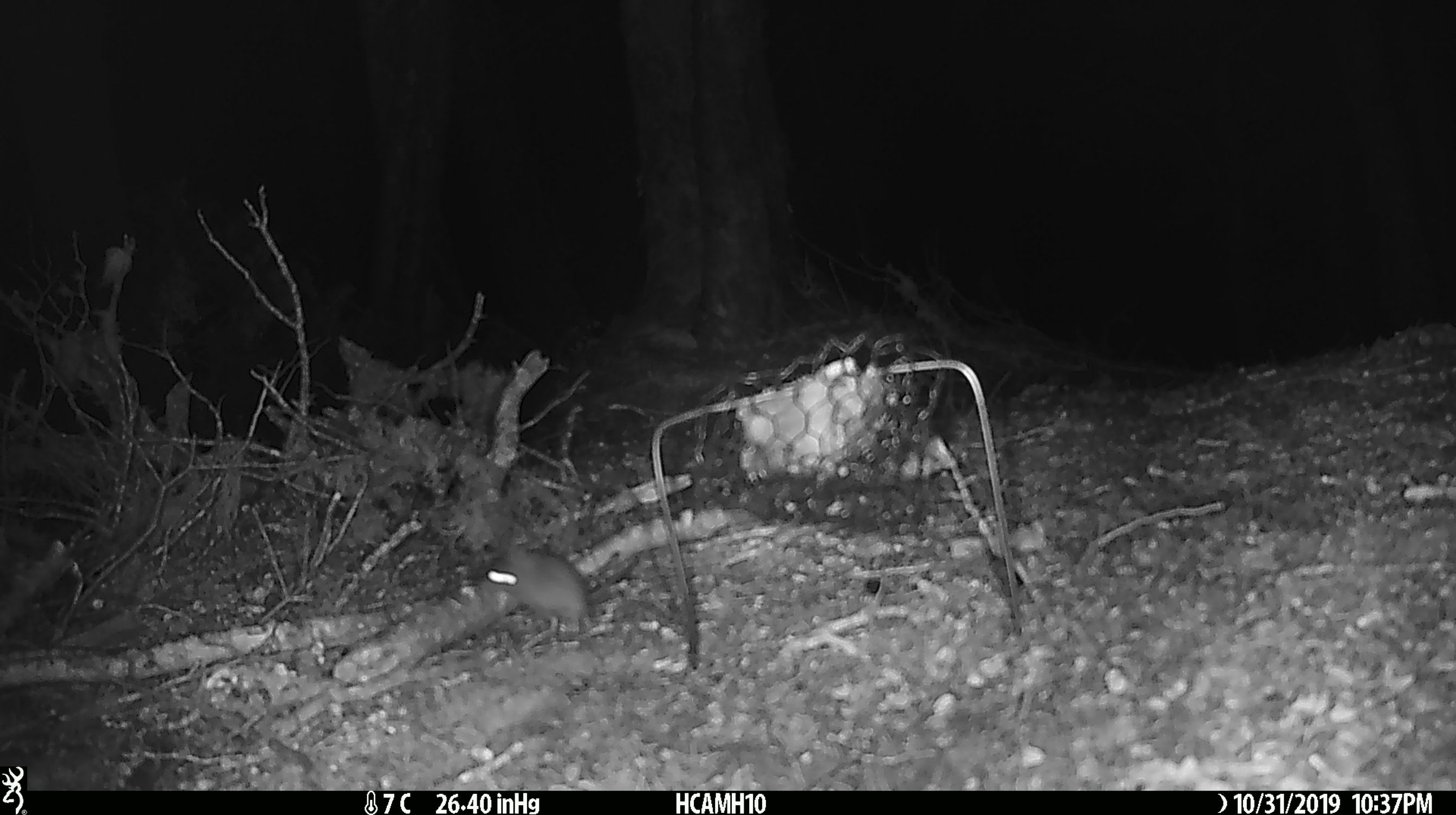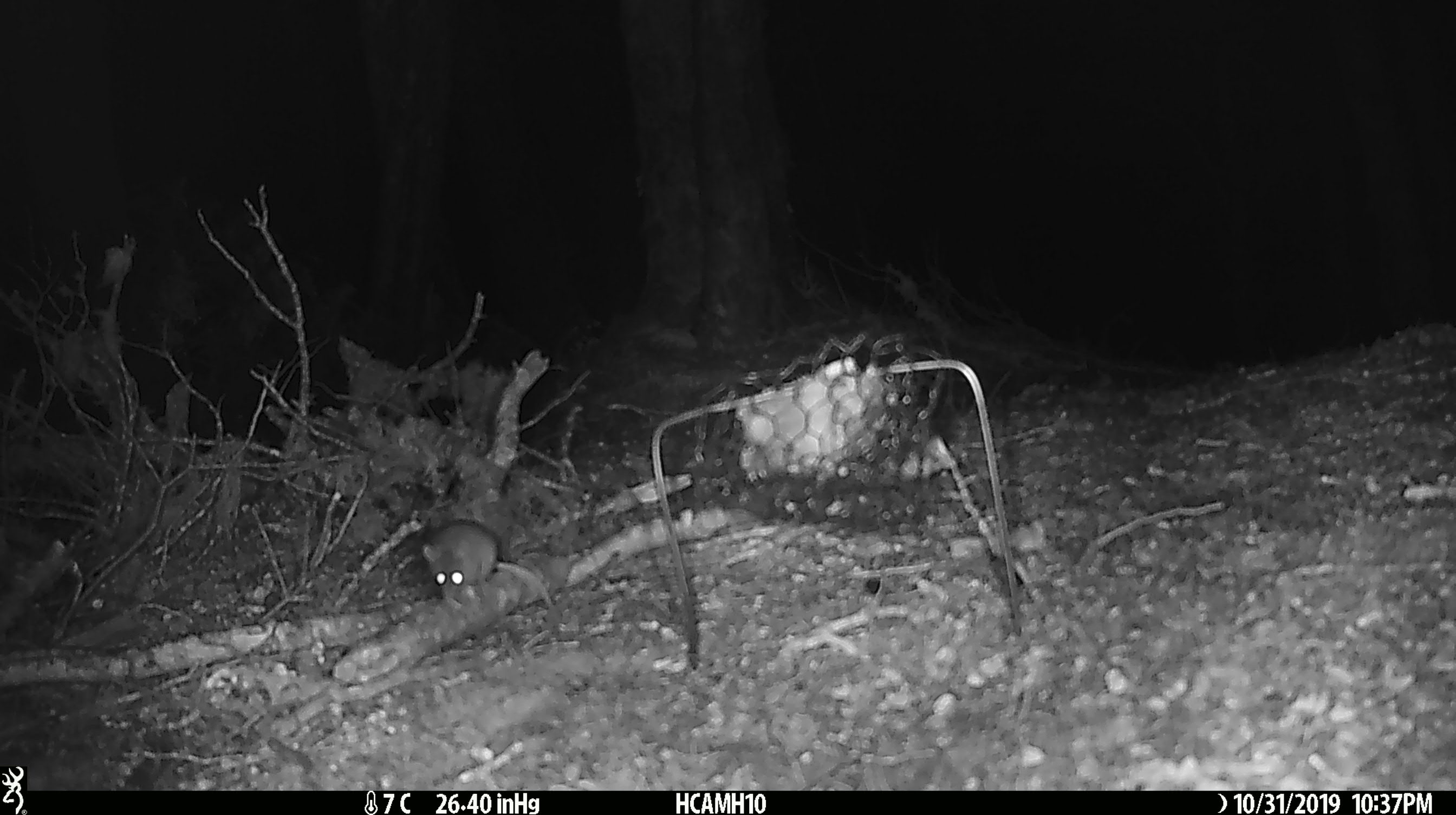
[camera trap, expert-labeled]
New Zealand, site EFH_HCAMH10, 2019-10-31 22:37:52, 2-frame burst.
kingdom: Animalia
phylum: Chordata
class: Mammalia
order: Rodentia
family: Muridae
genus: Mus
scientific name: Mus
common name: mouse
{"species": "mouse (Mus)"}